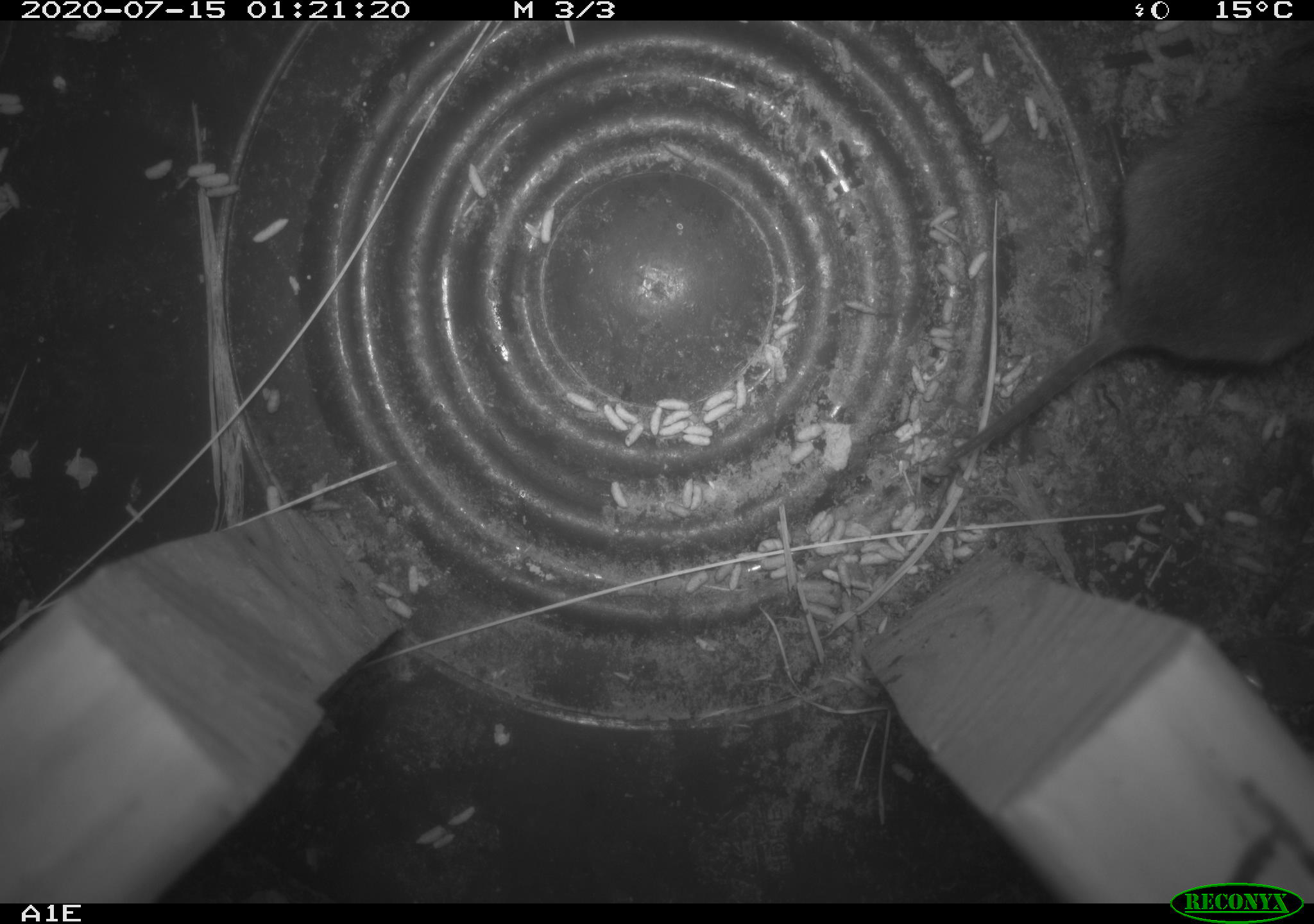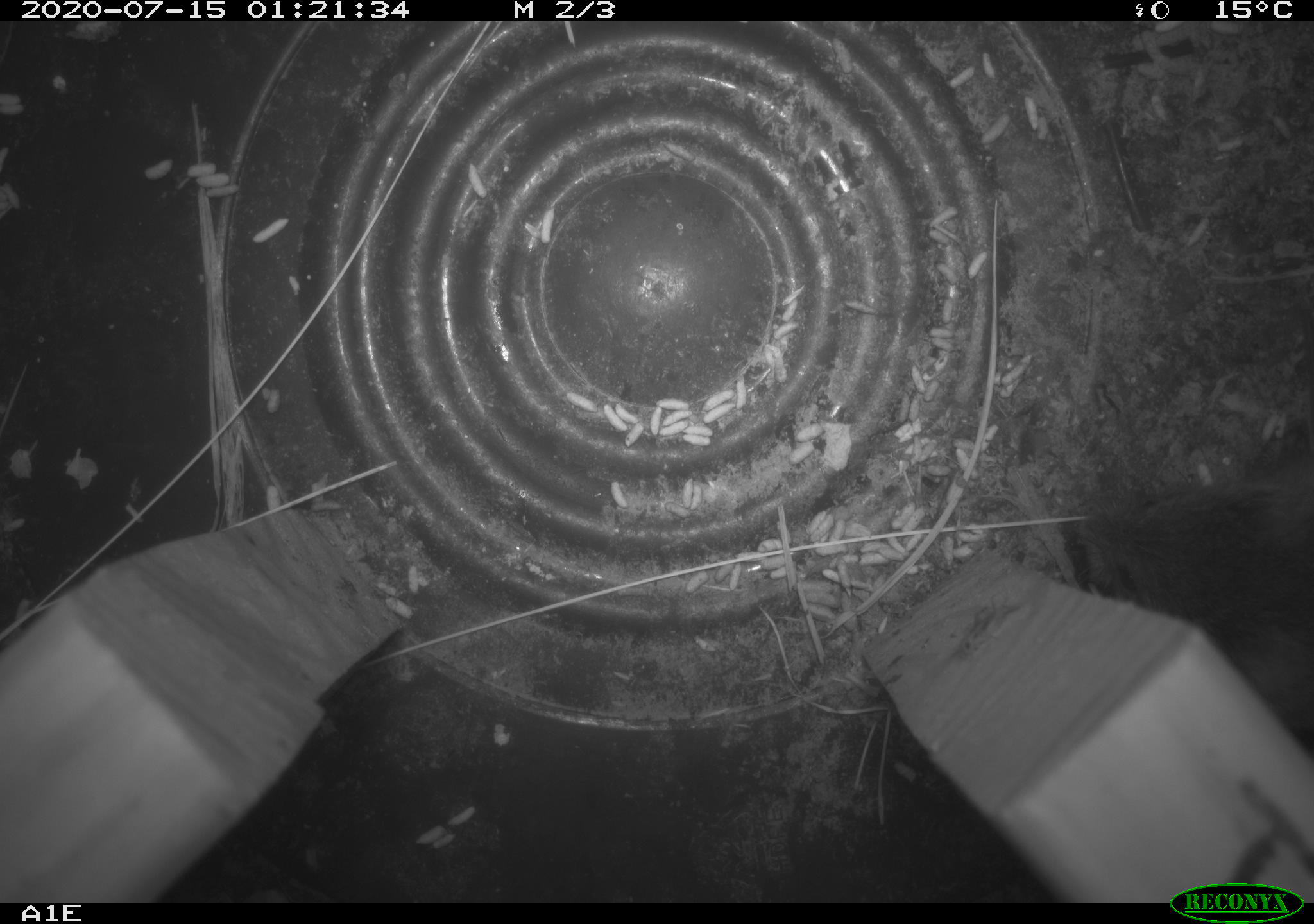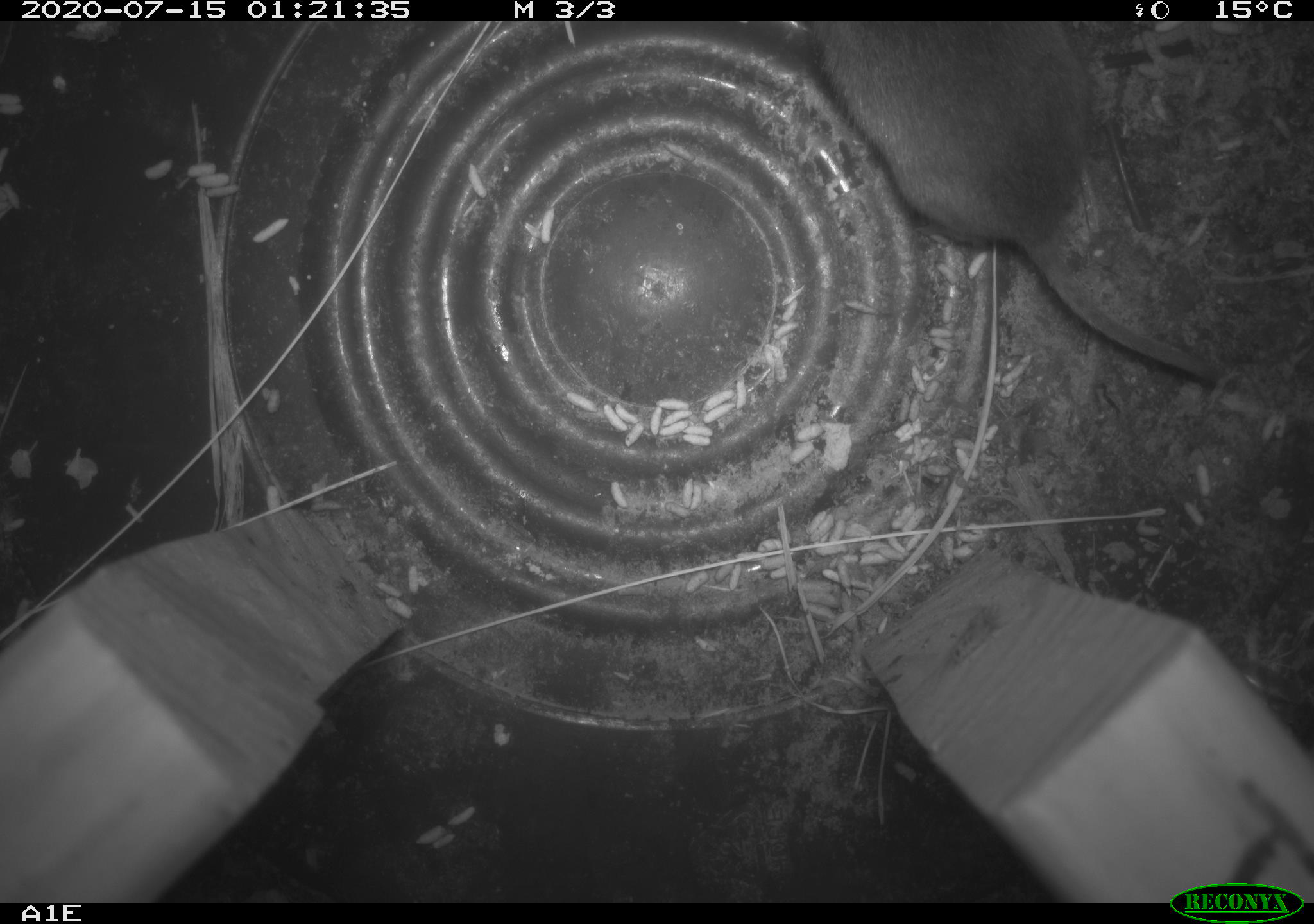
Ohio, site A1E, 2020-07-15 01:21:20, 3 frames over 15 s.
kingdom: Animalia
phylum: Chordata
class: Mammalia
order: Rodentia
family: Cricetidae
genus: Microtus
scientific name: Microtus pennsylvanicus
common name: meadow vole